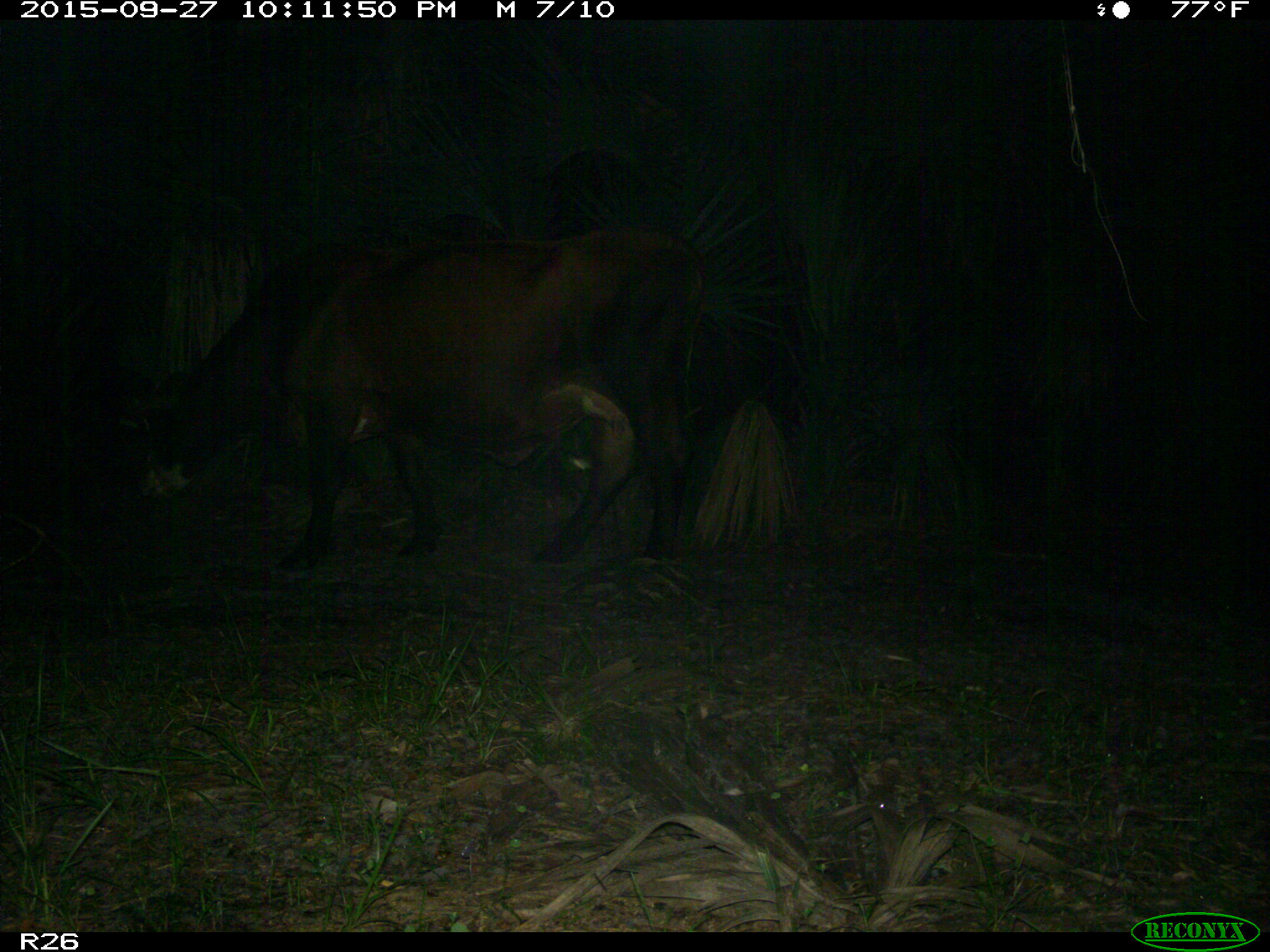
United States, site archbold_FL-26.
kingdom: Animalia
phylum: Chordata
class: Mammalia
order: Artiodactyla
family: Bovidae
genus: Bos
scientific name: Bos taurus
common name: domestic cow